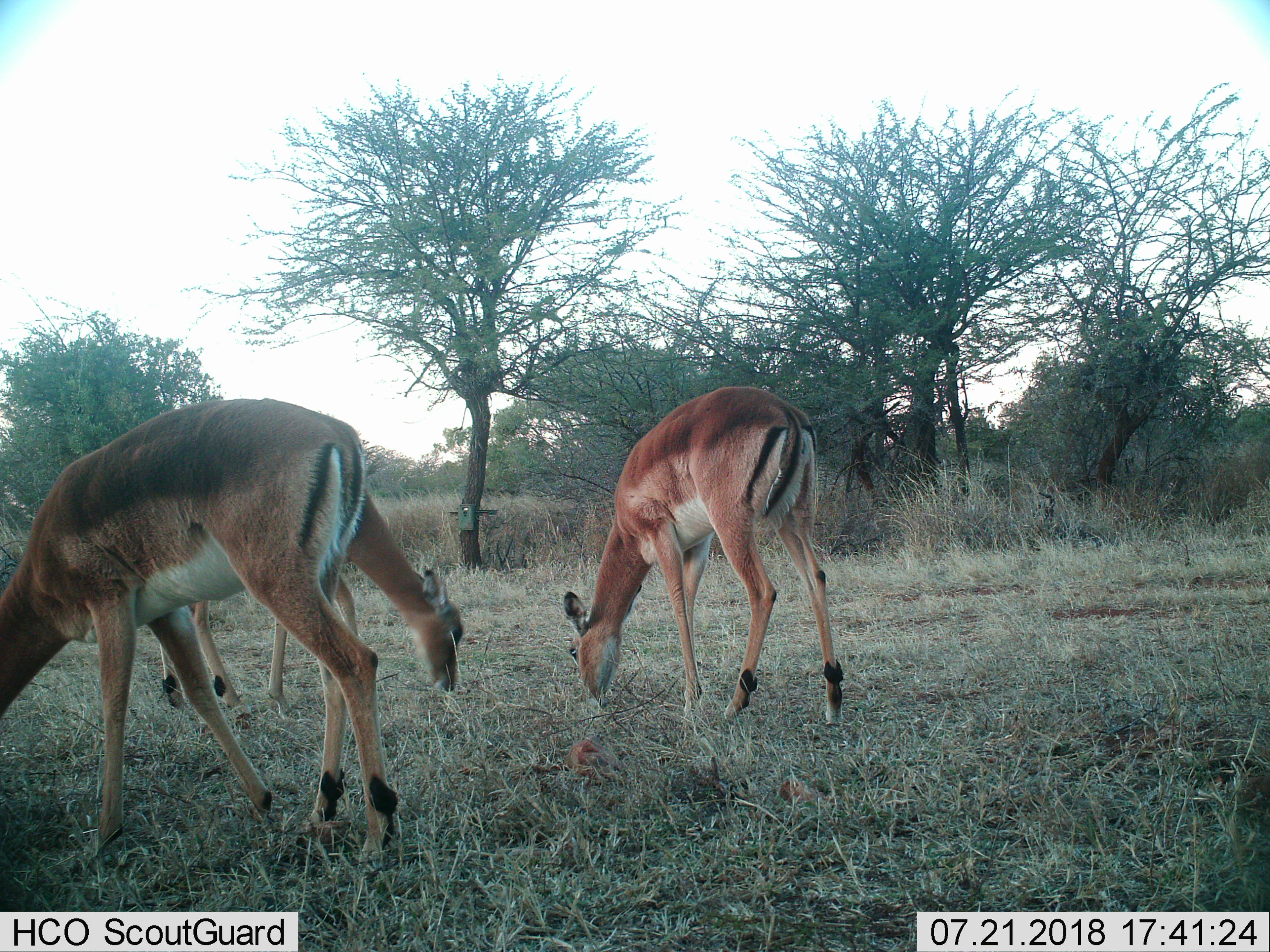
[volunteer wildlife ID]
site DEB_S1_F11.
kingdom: Animalia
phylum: Chordata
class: Mammalia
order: Artiodactyla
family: Bovidae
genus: Aepyceros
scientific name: Aepyceros melampus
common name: impala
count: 3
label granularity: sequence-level